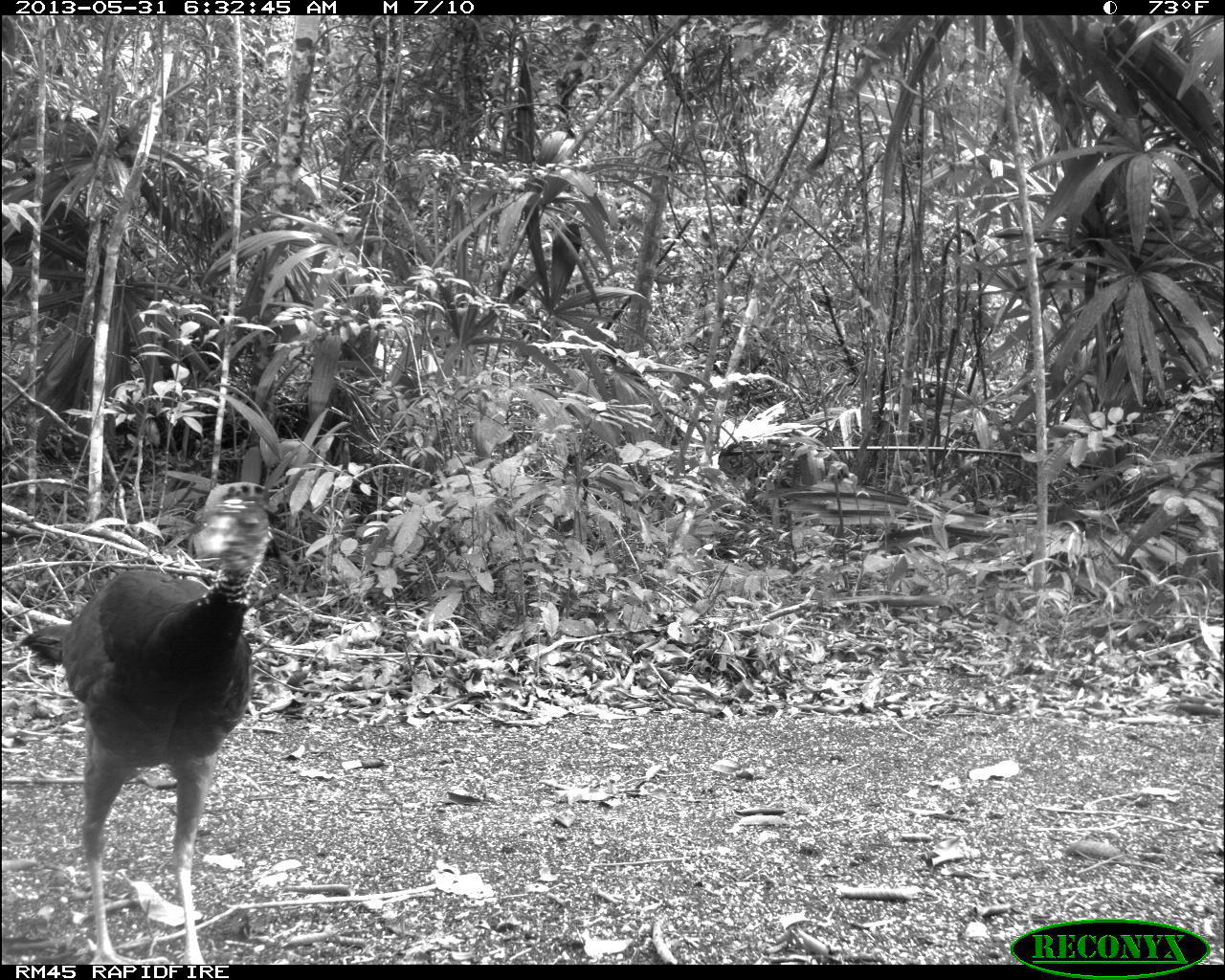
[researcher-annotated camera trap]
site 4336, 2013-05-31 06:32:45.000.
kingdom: Animalia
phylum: Chordata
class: Aves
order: Galliformes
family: Cracidae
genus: Crax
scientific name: Crax rubra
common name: great curassow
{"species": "Crax rubra (great curassow)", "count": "1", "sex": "female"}